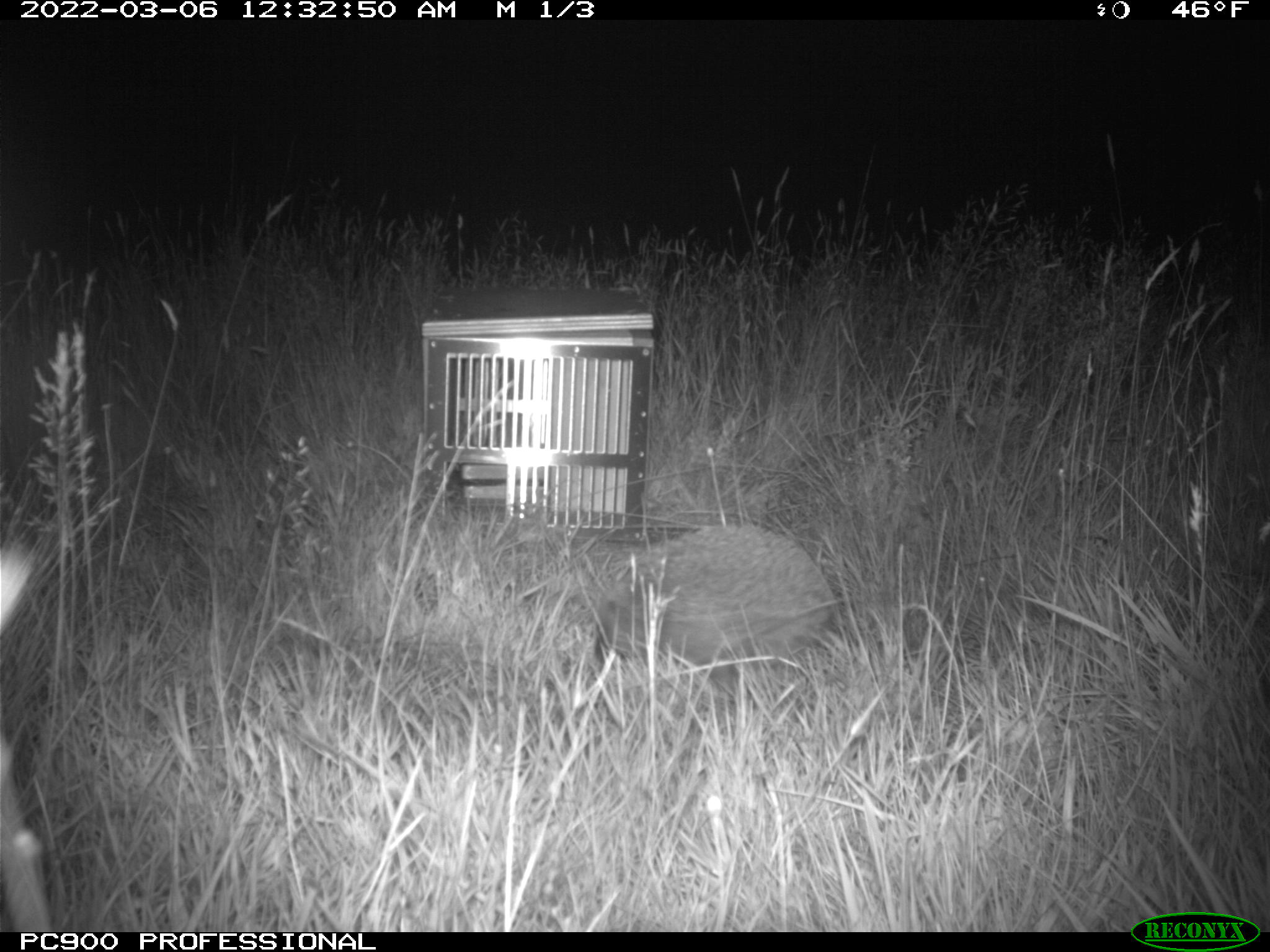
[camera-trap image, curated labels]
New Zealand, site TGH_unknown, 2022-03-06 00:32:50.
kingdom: Animalia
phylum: Chordata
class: Mammalia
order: Eulipotyphla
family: Erinaceidae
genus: Erinaceus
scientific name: Erinaceus europaeus europaeus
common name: european hedgehog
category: hedgehog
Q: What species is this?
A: Hedgehog (european hedgehog) (Erinaceus europaeus europaeus).